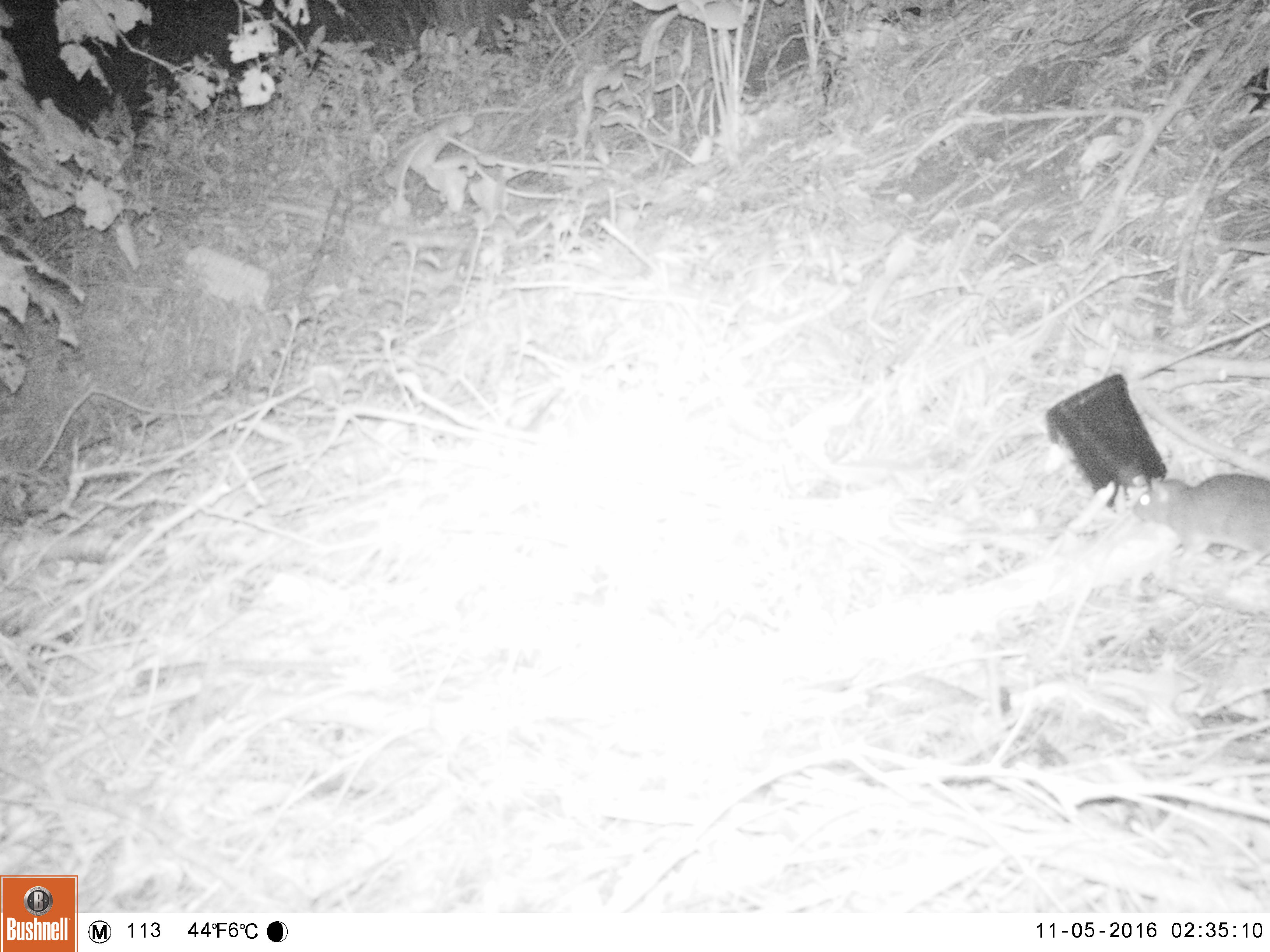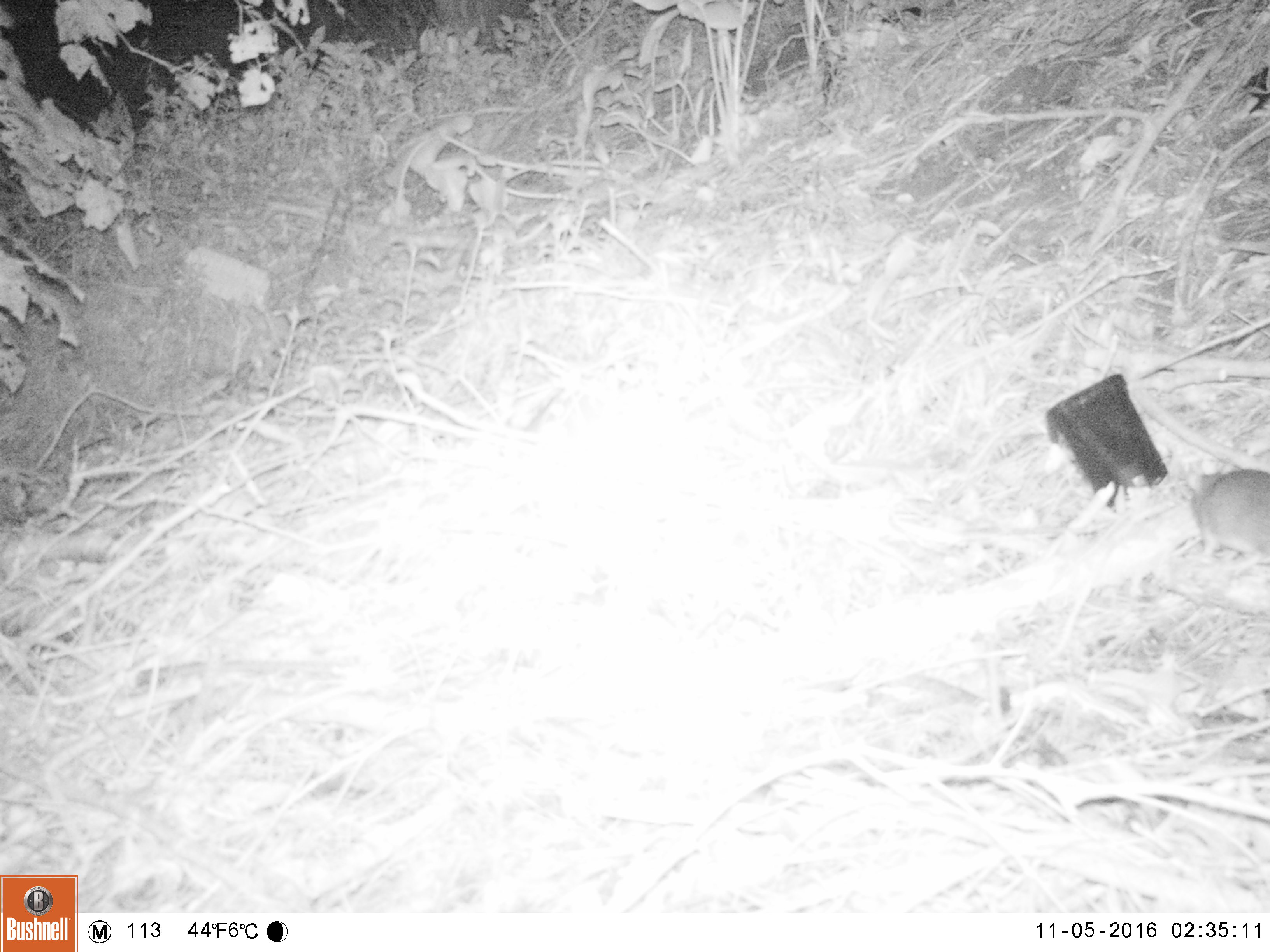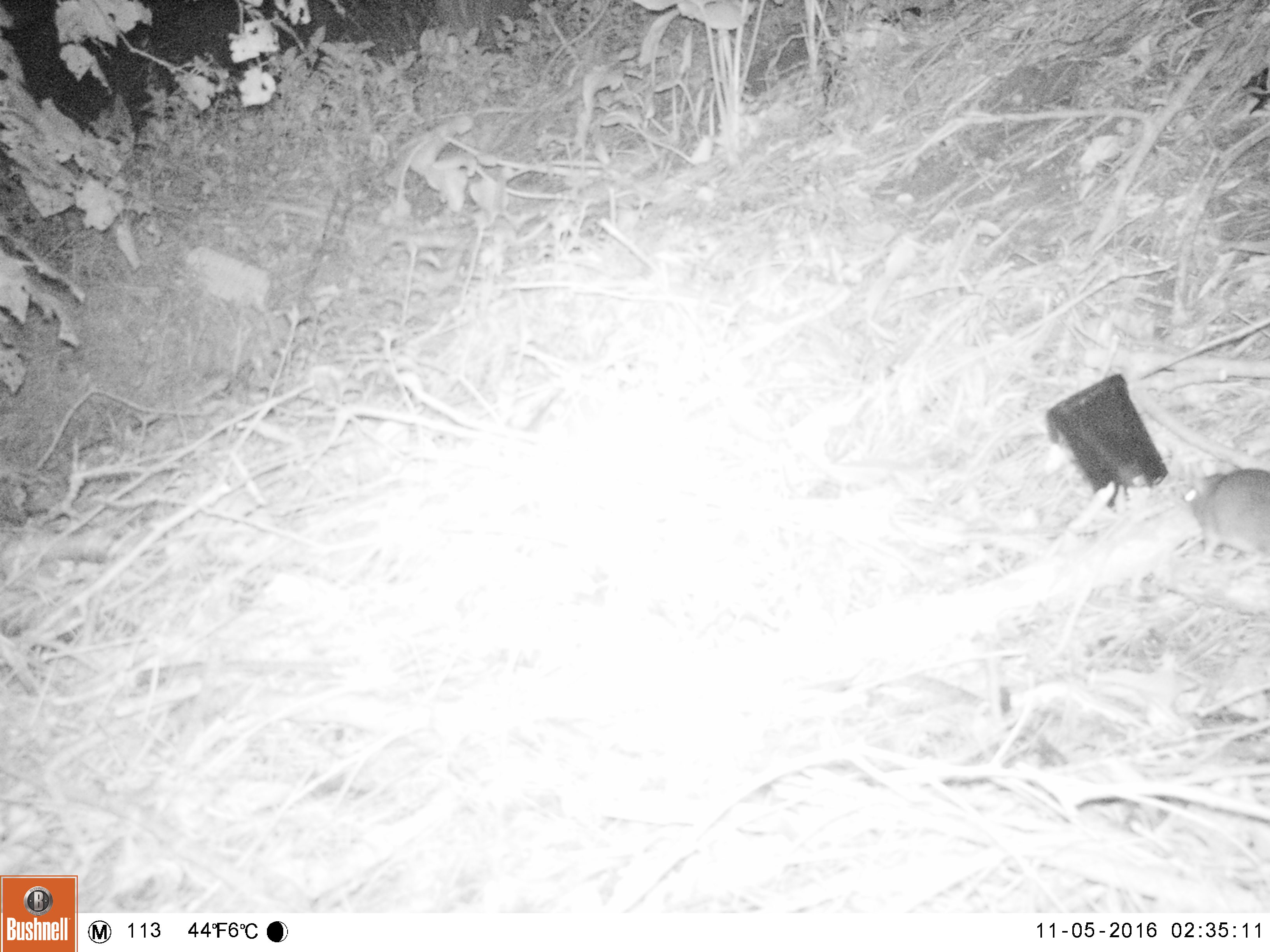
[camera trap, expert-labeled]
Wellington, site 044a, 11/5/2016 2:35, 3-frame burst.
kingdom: Animalia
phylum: Chordata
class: Mammalia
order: Rodentia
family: Muridae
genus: Rattus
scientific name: Rattus norvegicus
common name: norway rat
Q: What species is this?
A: Norway rat (Rattus norvegicus).